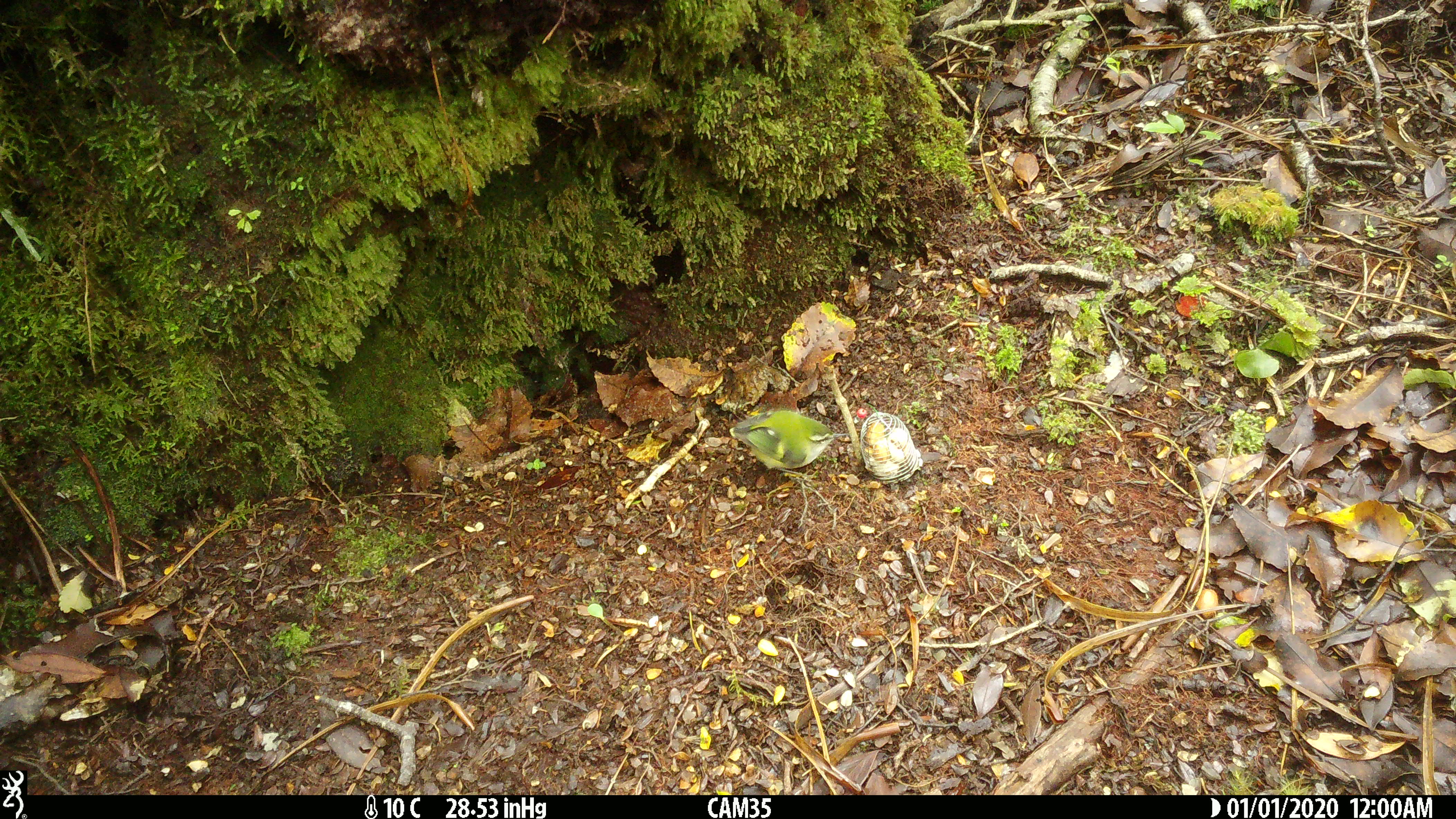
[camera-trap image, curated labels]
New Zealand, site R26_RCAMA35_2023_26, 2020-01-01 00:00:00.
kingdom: Animalia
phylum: Chordata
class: Aves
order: Passeriformes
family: Acanthisittidae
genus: Acanthisitta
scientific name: Acanthisitta chloris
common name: rifleman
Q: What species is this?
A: Rifleman (Acanthisitta chloris).